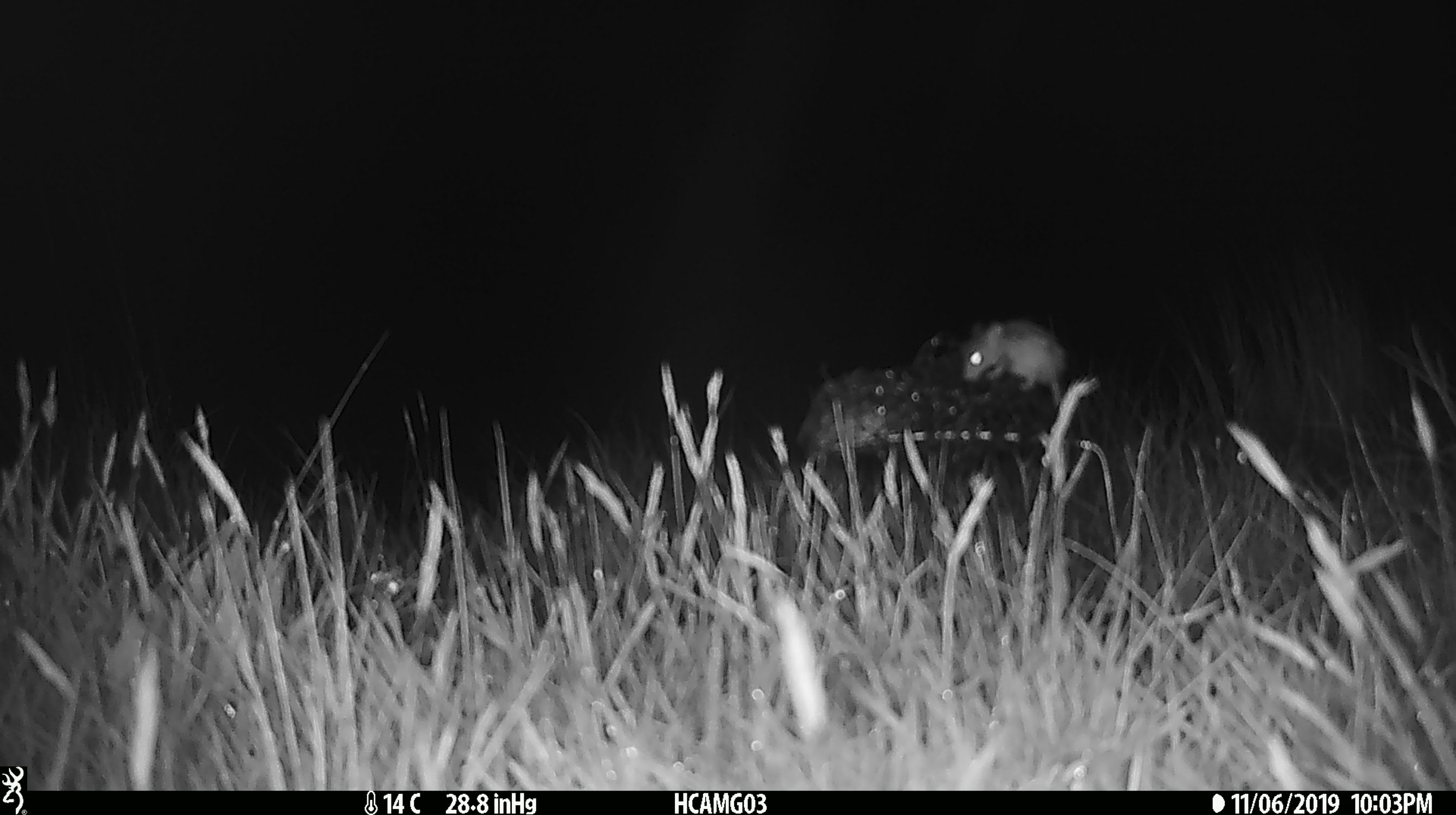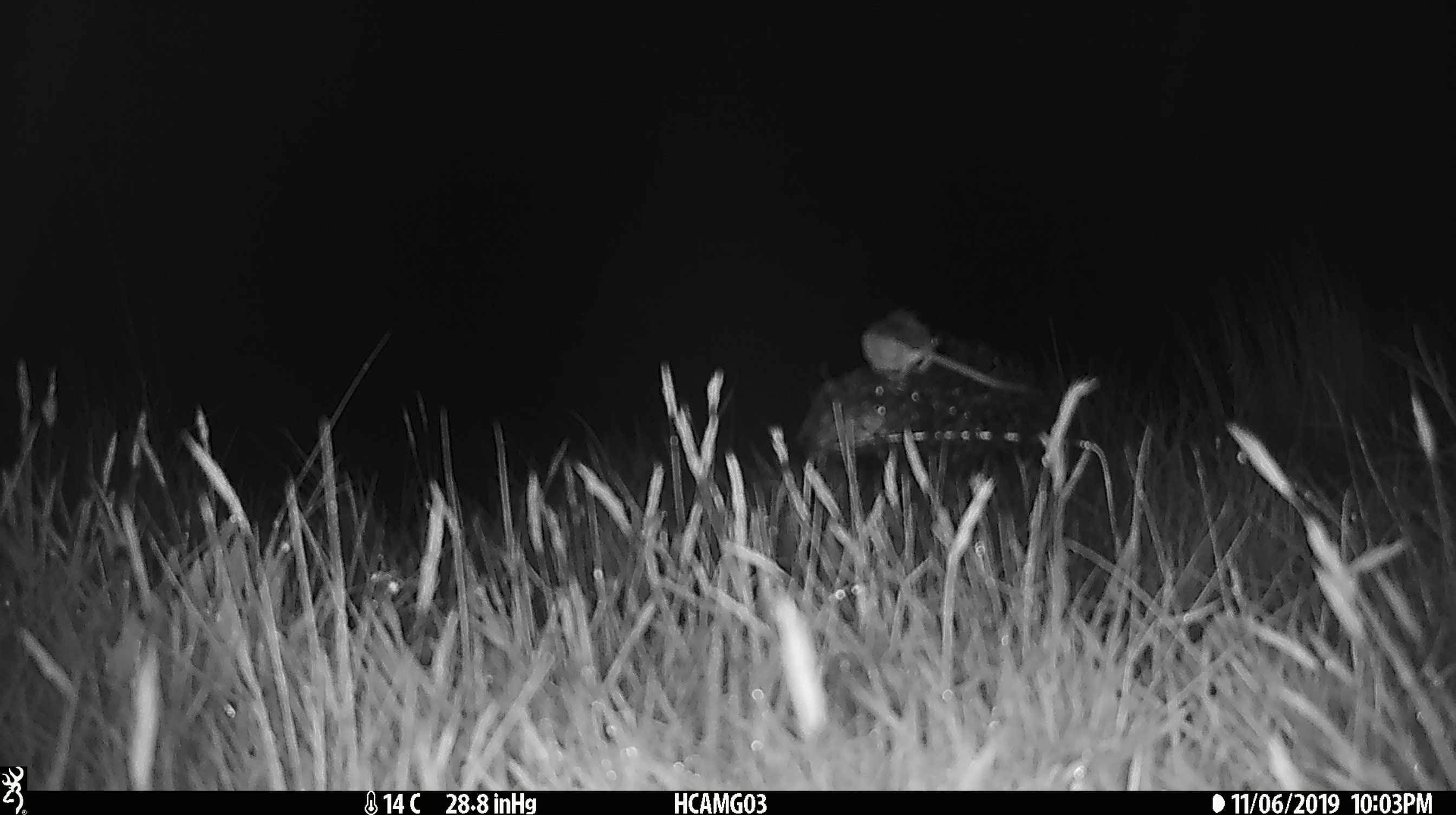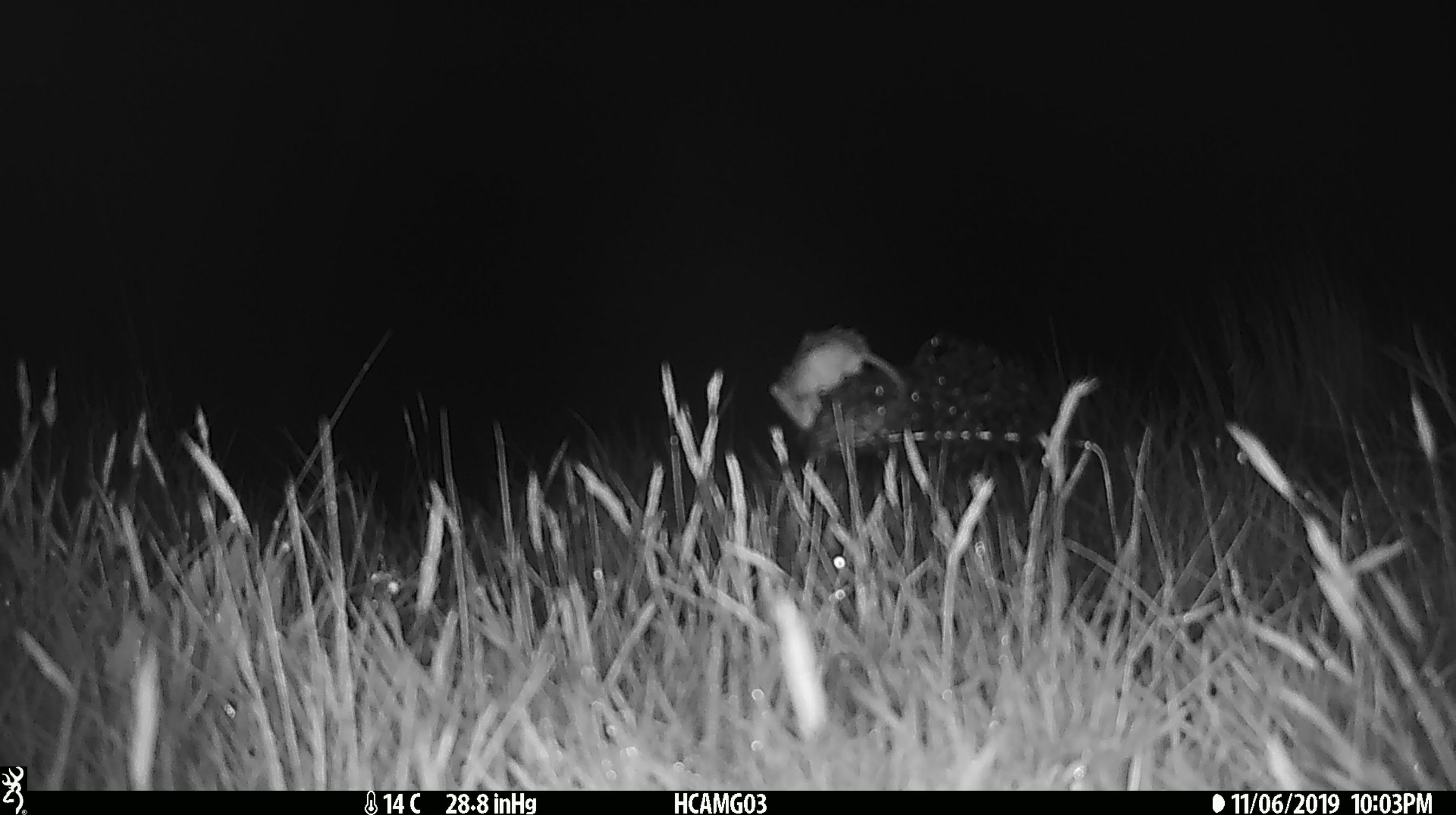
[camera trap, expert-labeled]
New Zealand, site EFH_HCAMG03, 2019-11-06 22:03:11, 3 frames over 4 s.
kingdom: Animalia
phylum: Chordata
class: Mammalia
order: Rodentia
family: Muridae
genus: Mus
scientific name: Mus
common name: mouse